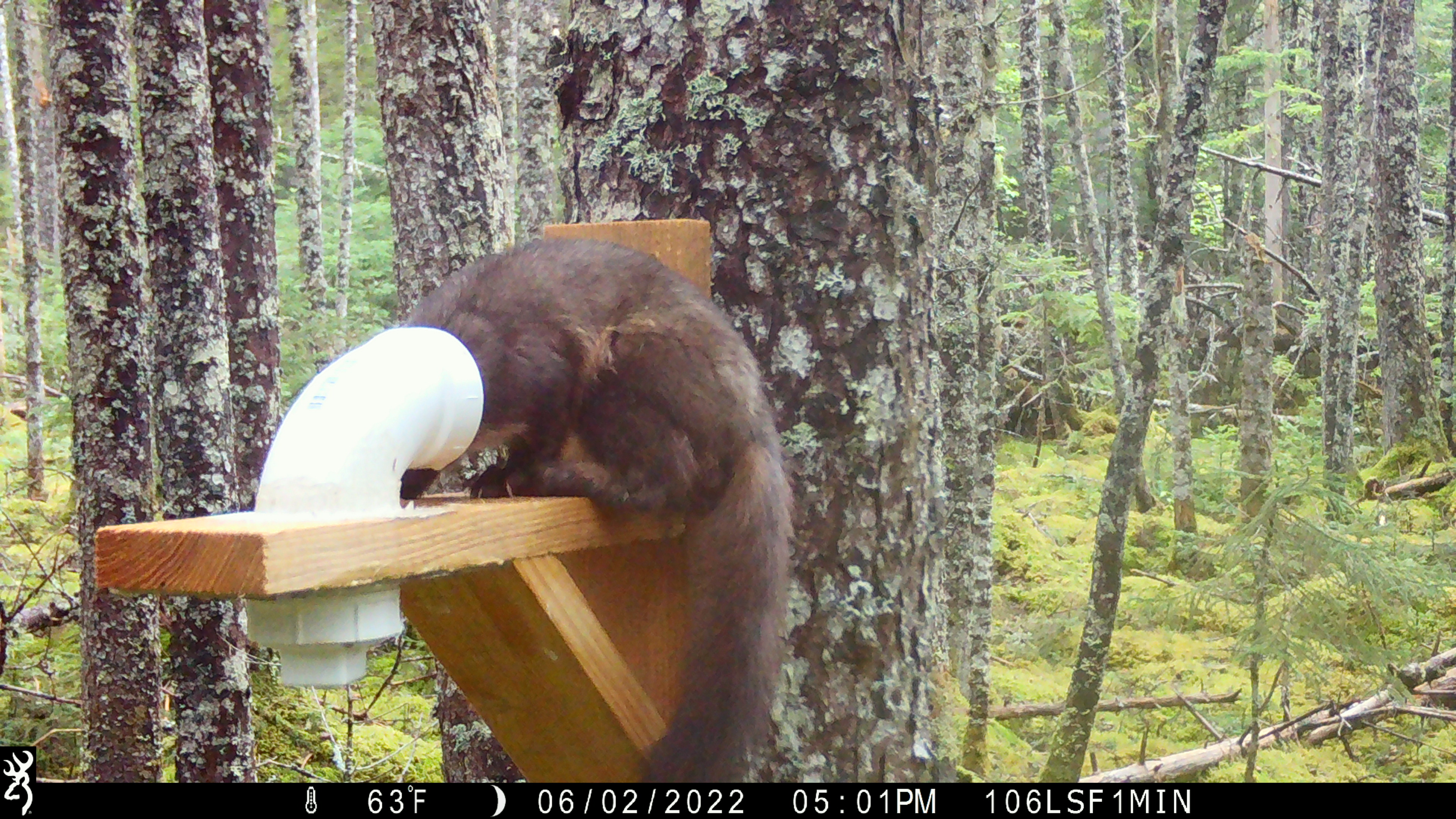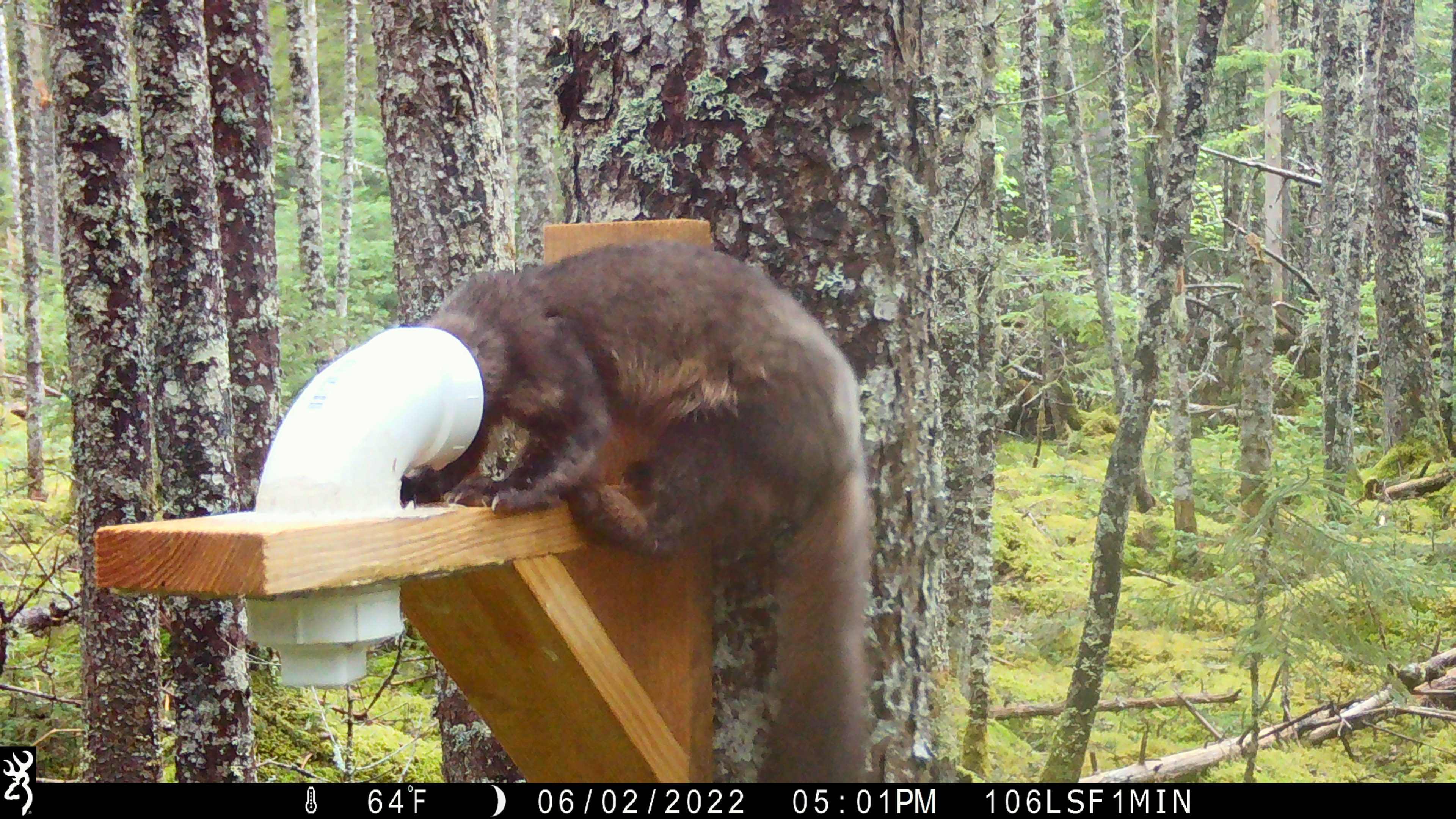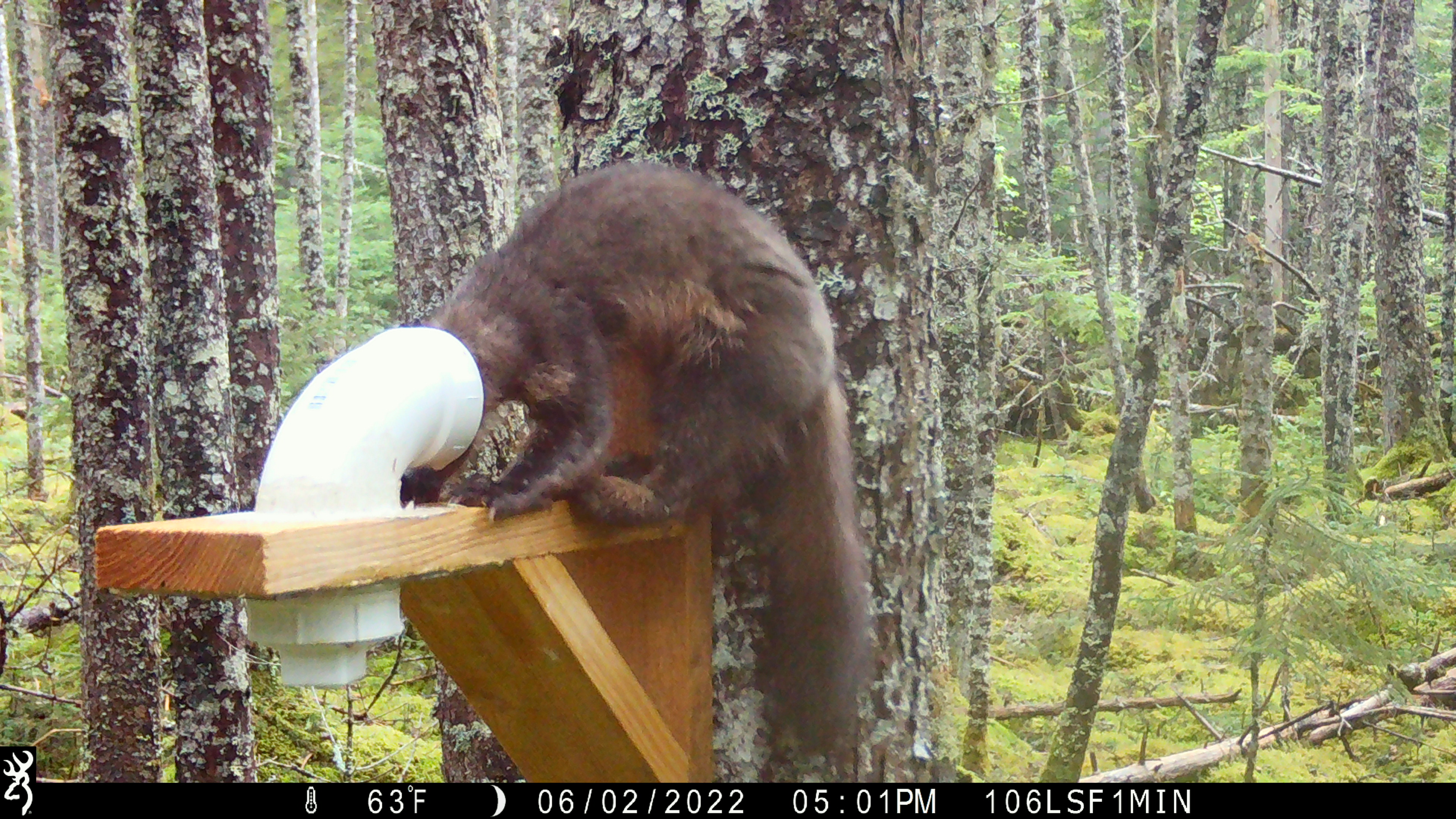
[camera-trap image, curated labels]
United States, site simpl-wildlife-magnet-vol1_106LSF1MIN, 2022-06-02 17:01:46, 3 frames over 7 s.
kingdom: Animalia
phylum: Chordata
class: Mammalia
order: Carnivora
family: Mustelidae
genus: Martes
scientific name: Martes americana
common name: american marten